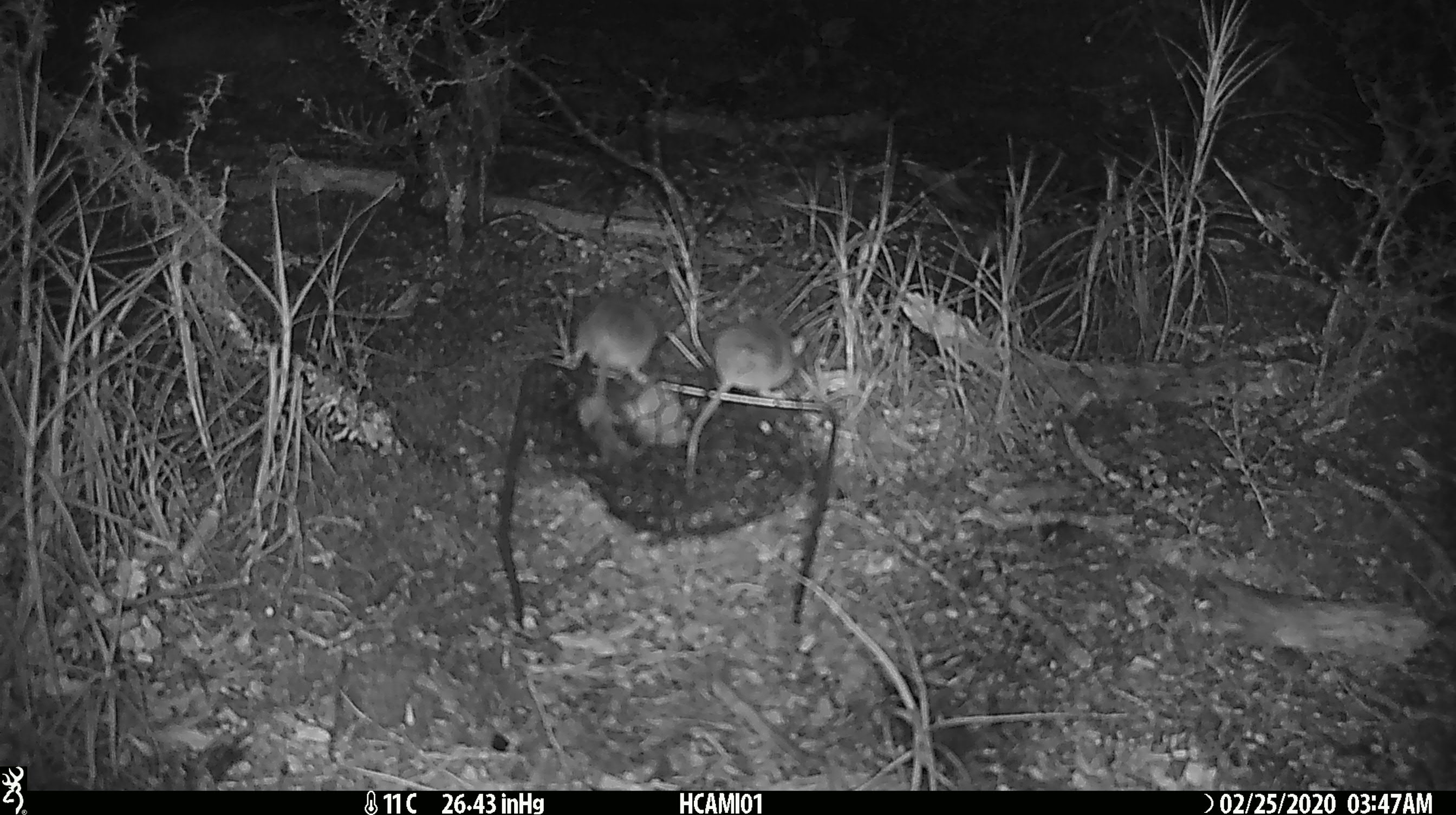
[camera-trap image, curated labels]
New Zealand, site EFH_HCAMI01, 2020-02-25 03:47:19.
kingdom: Animalia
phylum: Chordata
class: Mammalia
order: Rodentia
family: Muridae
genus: Mus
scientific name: Mus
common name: mouse